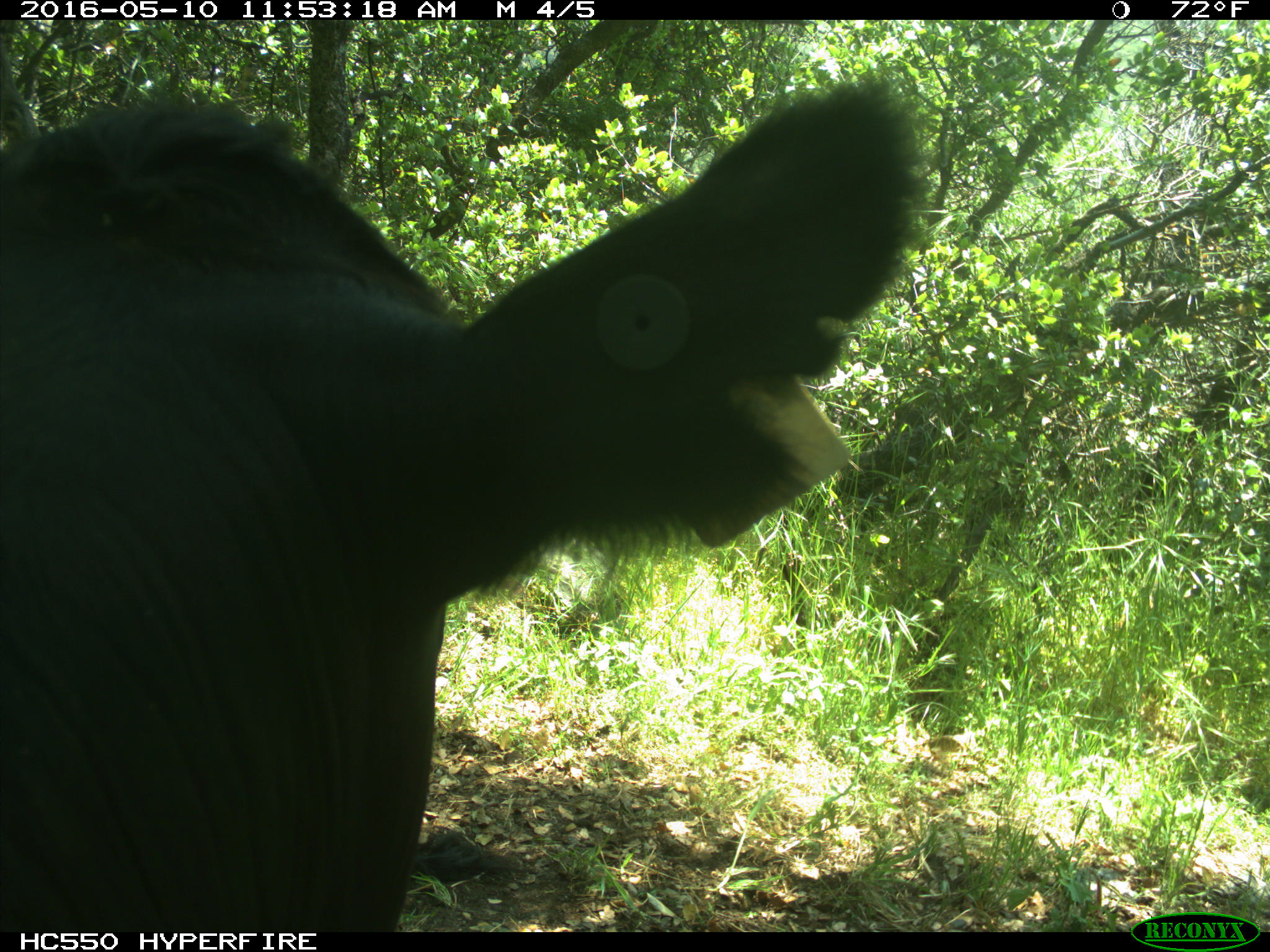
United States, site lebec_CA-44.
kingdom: Animalia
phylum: Chordata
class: Mammalia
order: Artiodactyla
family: Bovidae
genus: Bos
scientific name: Bos taurus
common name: domestic cow